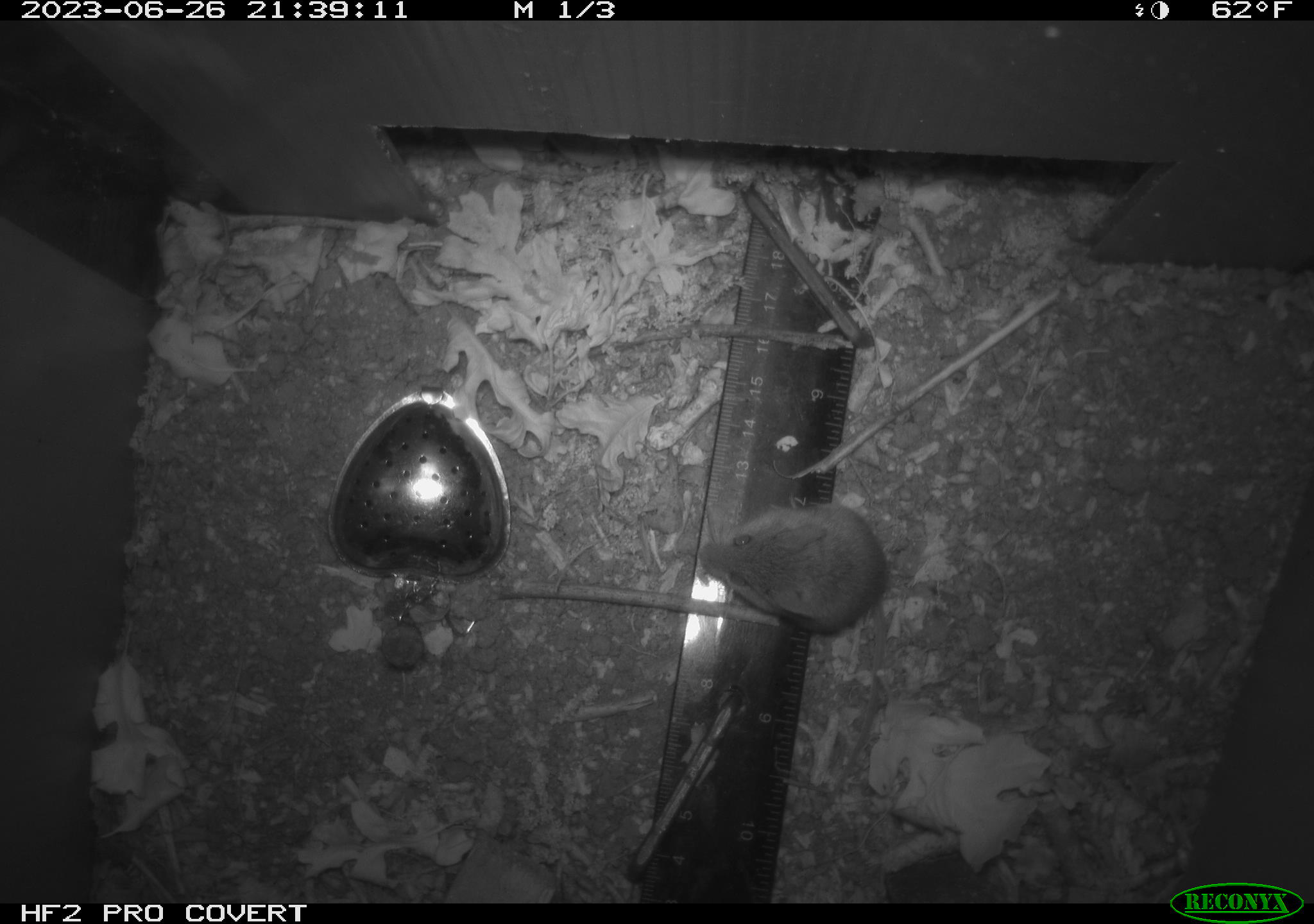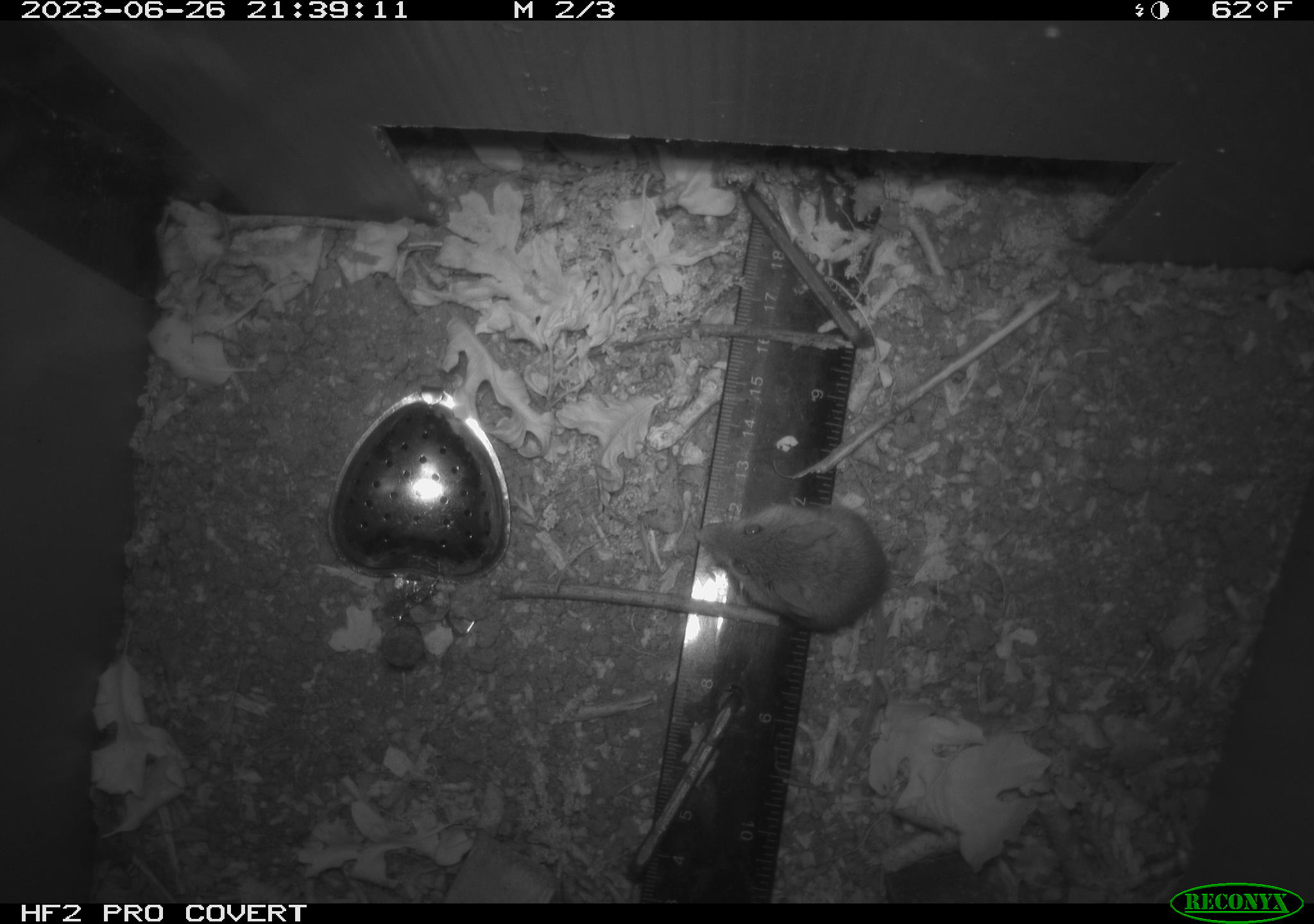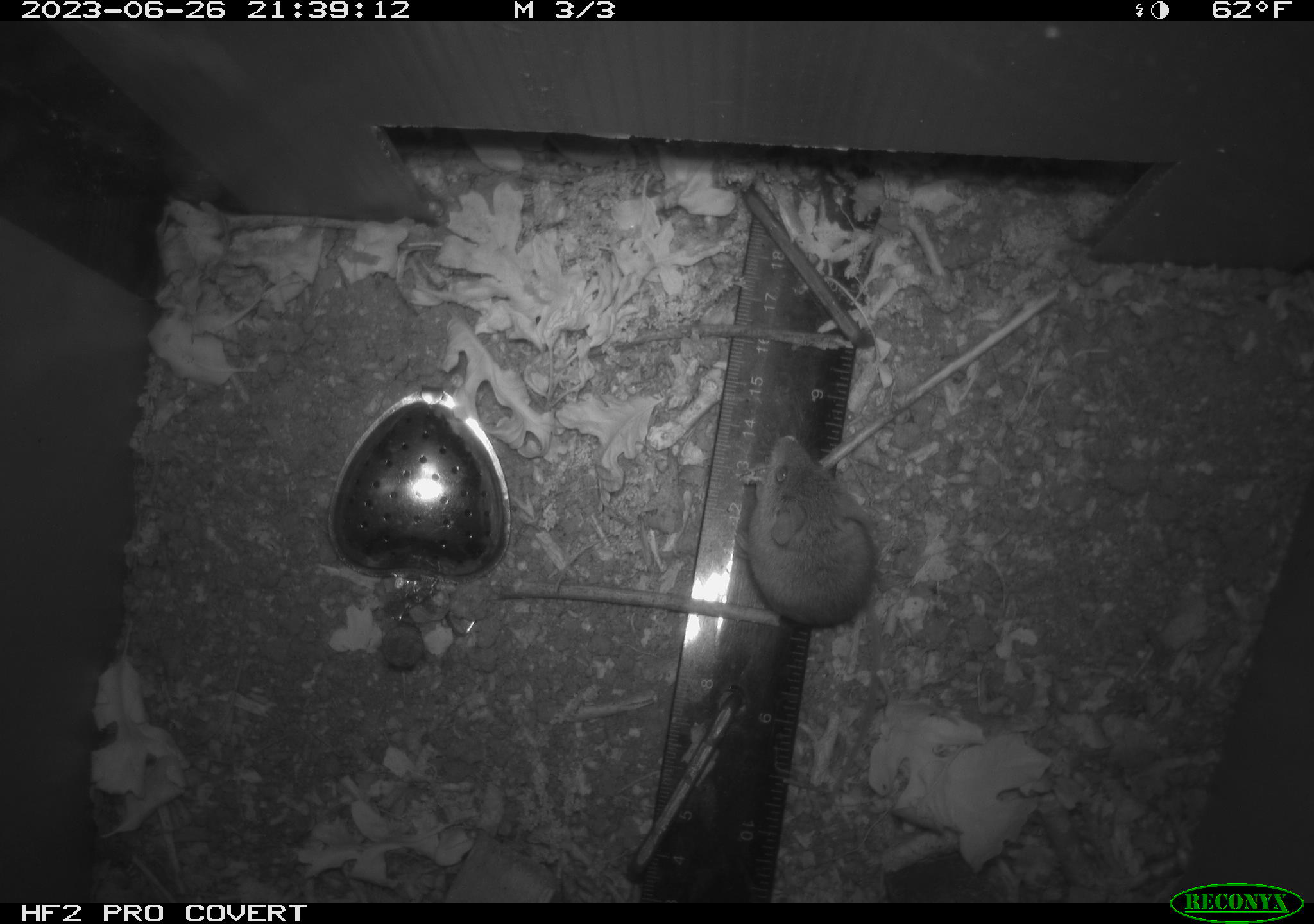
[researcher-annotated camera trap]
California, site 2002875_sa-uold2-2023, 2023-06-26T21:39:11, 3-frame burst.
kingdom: Animalia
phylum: Chordata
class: Mammalia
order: Rodentia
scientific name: Rodentia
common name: mouse species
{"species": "mouse species (Rodentia)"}